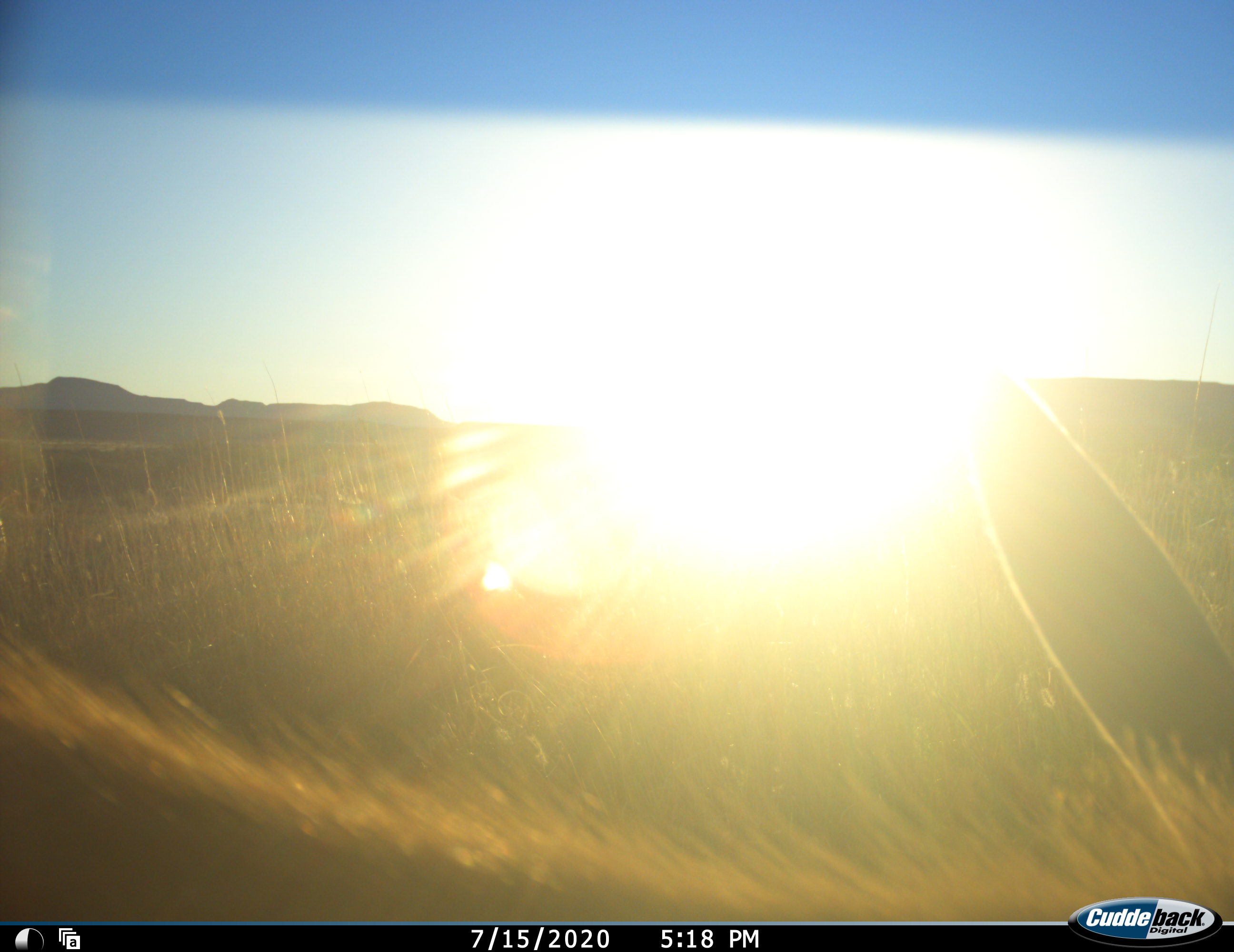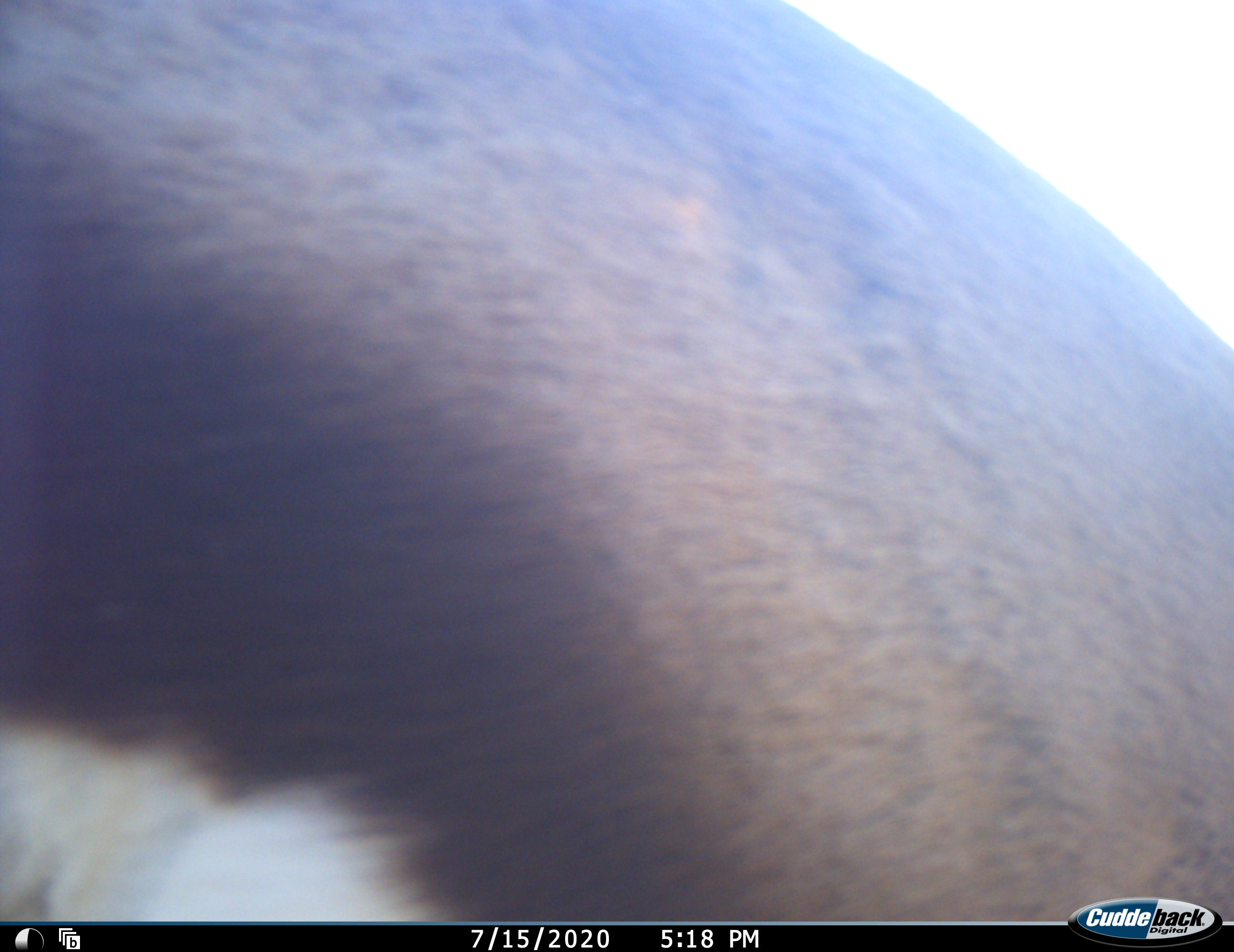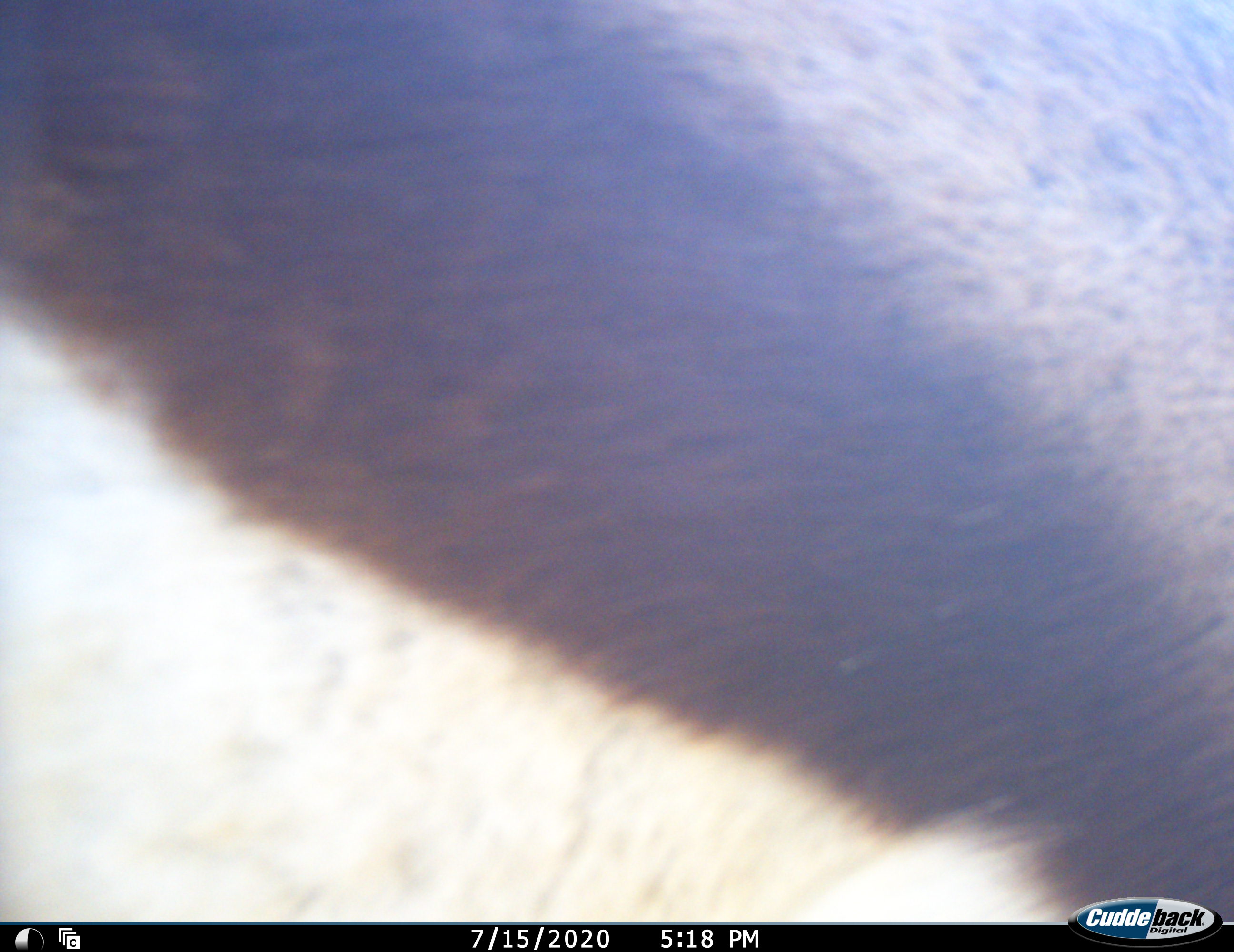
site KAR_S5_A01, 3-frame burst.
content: unidentified animal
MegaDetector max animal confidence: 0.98